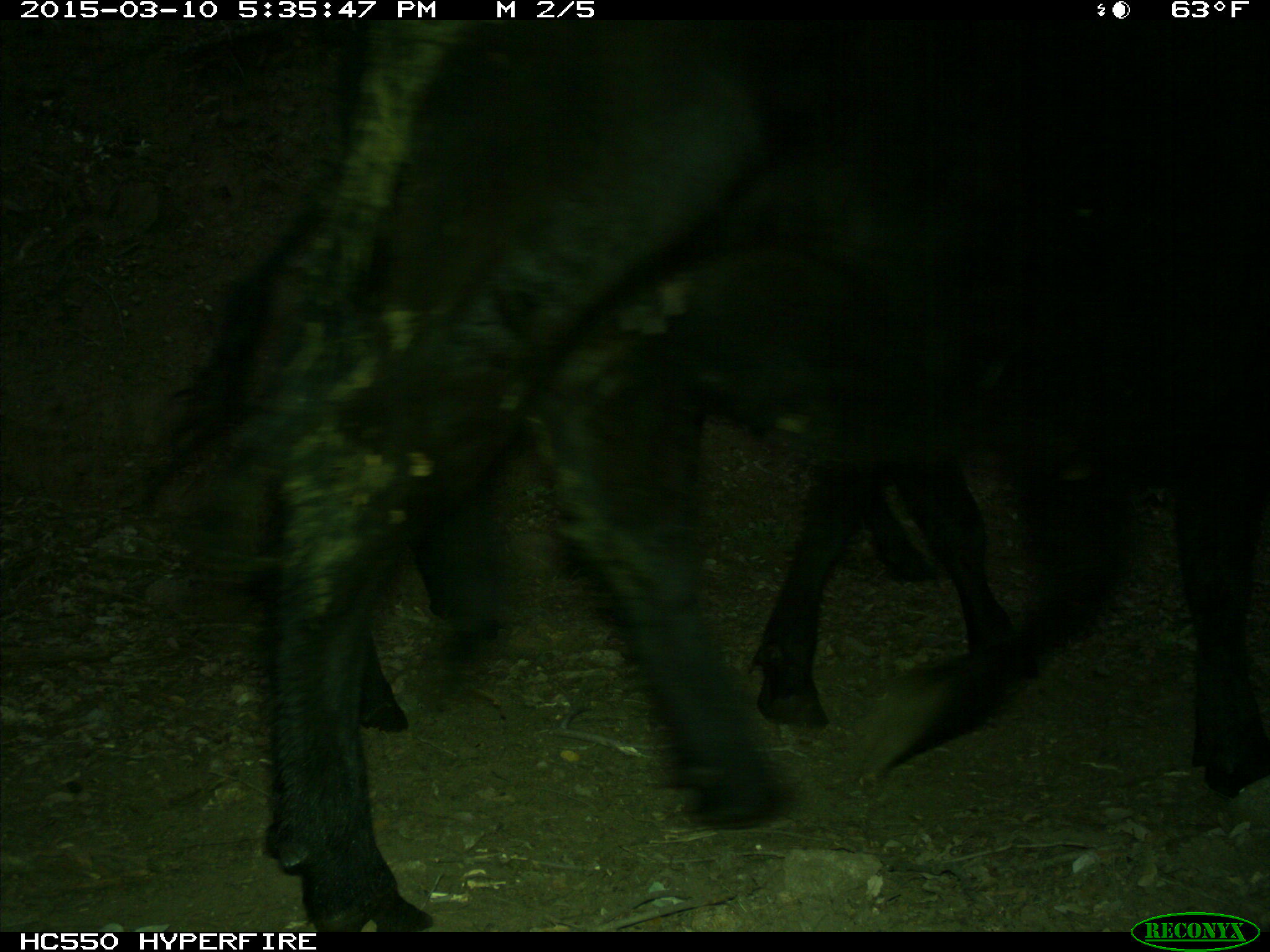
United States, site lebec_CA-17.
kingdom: Animalia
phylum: Chordata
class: Mammalia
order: Artiodactyla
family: Bovidae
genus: Bos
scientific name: Bos taurus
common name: domestic cow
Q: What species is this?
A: Bos taurus (domestic cow).